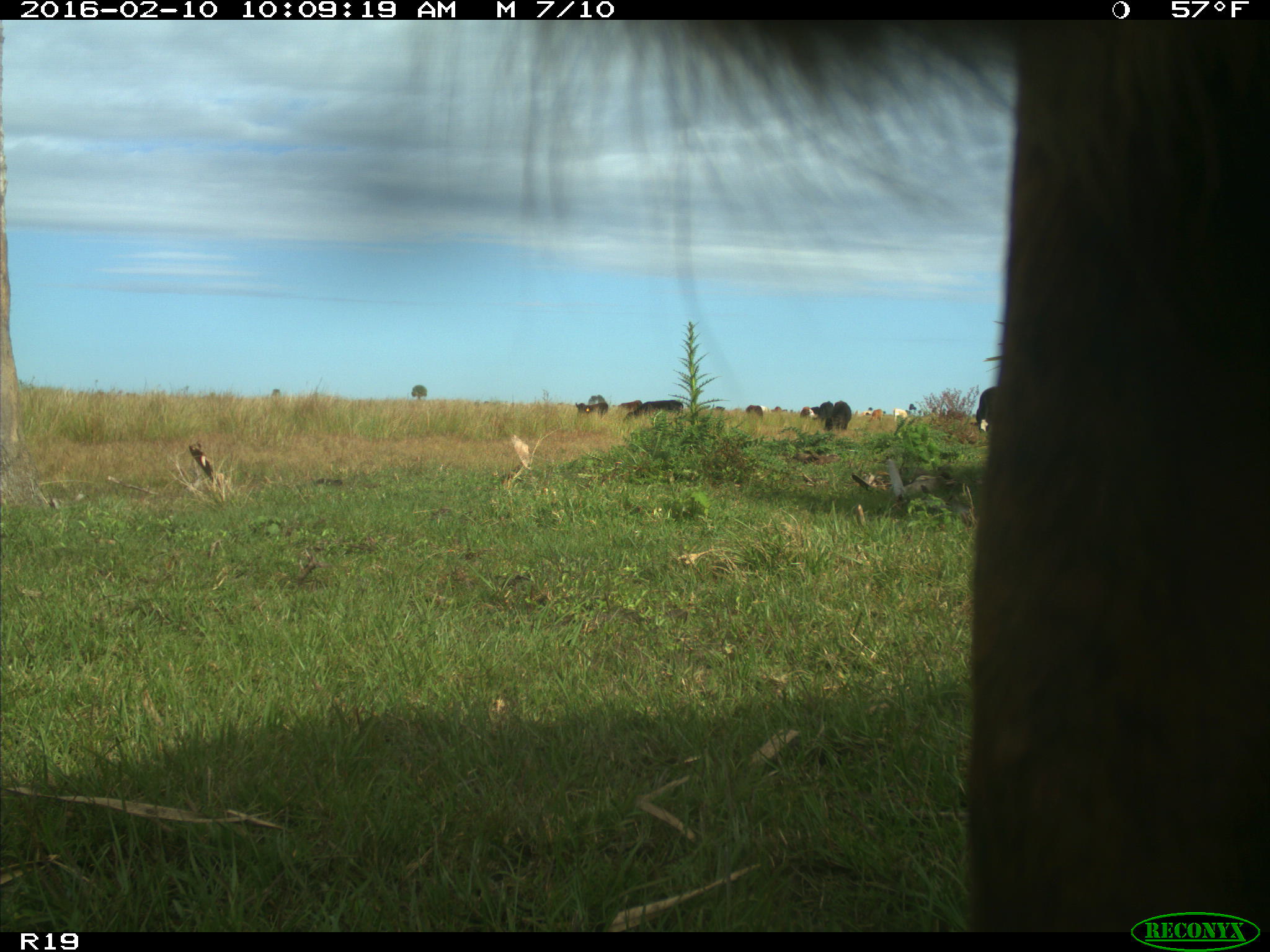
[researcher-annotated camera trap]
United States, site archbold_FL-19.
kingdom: Animalia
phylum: Chordata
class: Mammalia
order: Artiodactyla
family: Bovidae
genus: Bos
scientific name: Bos taurus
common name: domestic cow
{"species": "Bos taurus (domestic cow)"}